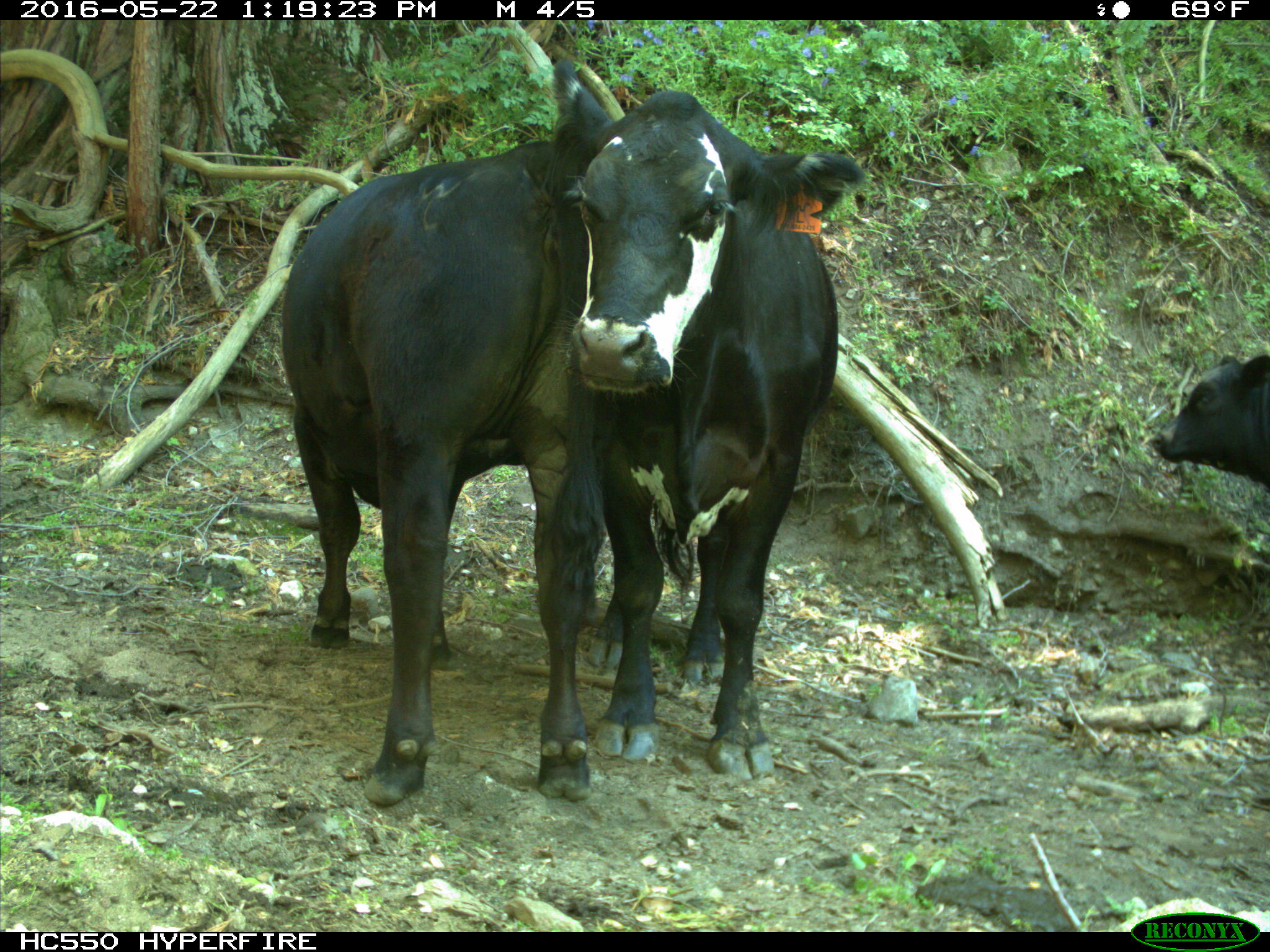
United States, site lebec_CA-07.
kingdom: Animalia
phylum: Chordata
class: Mammalia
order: Artiodactyla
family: Bovidae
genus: Bos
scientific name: Bos taurus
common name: domestic cow